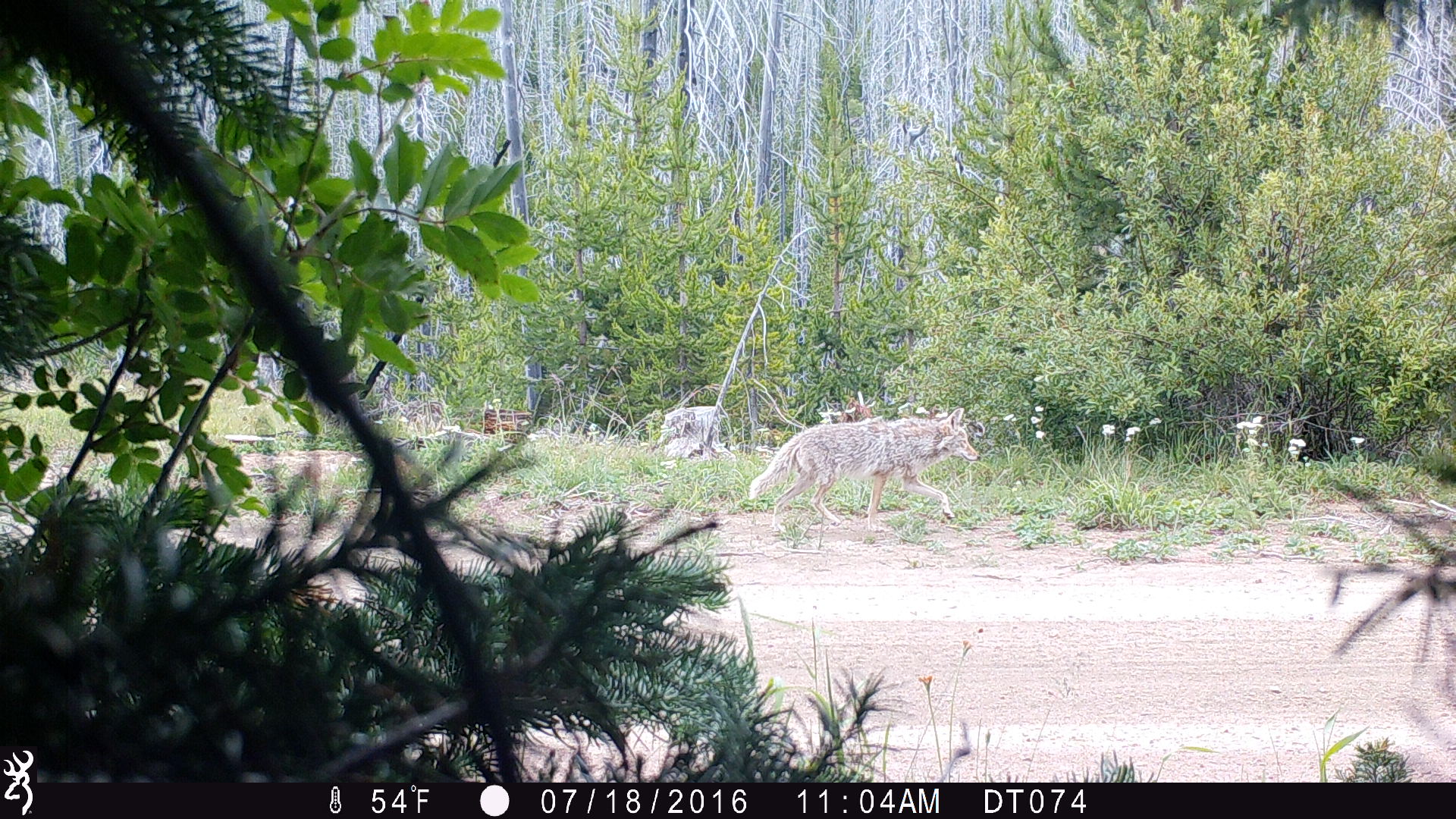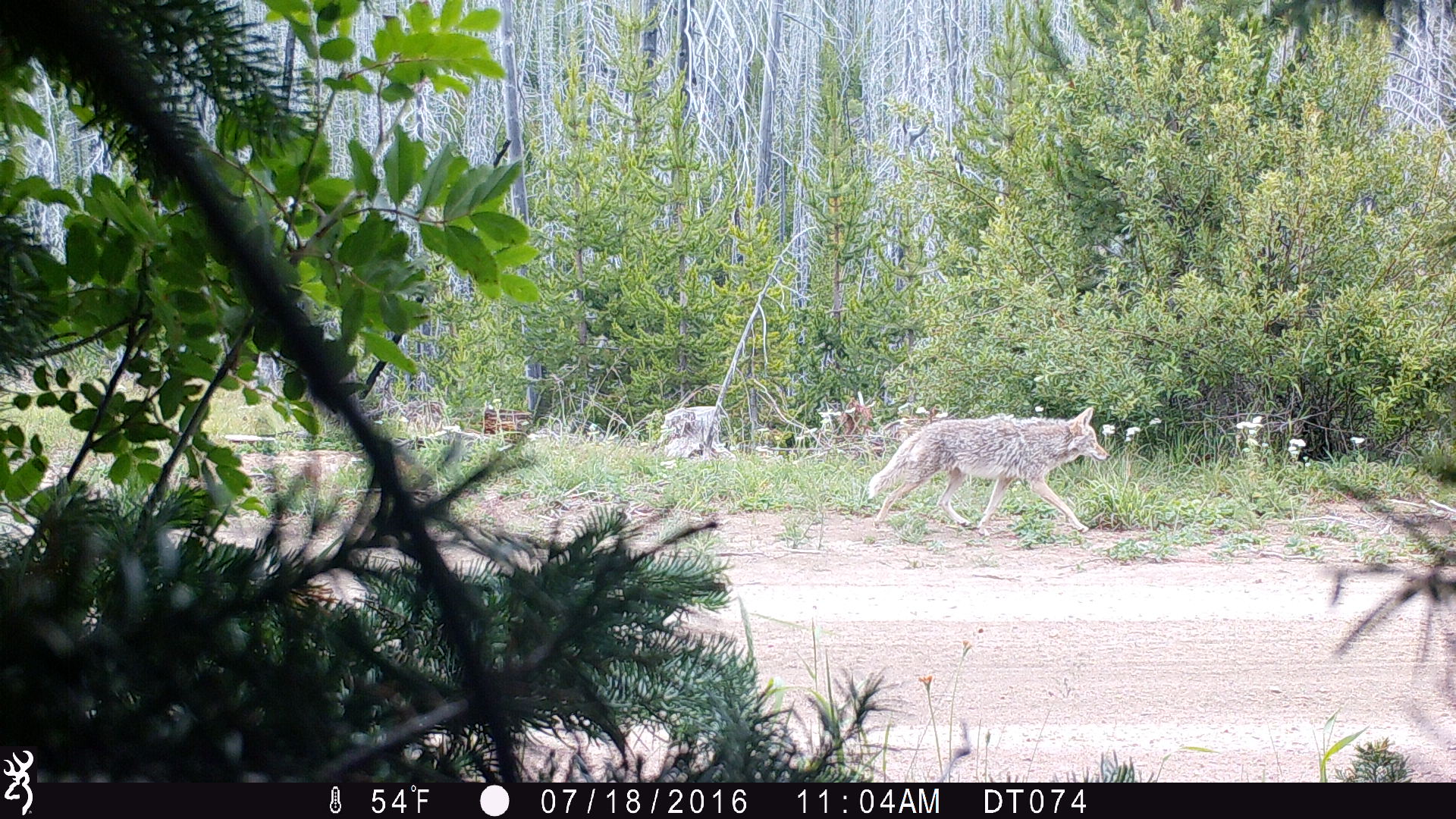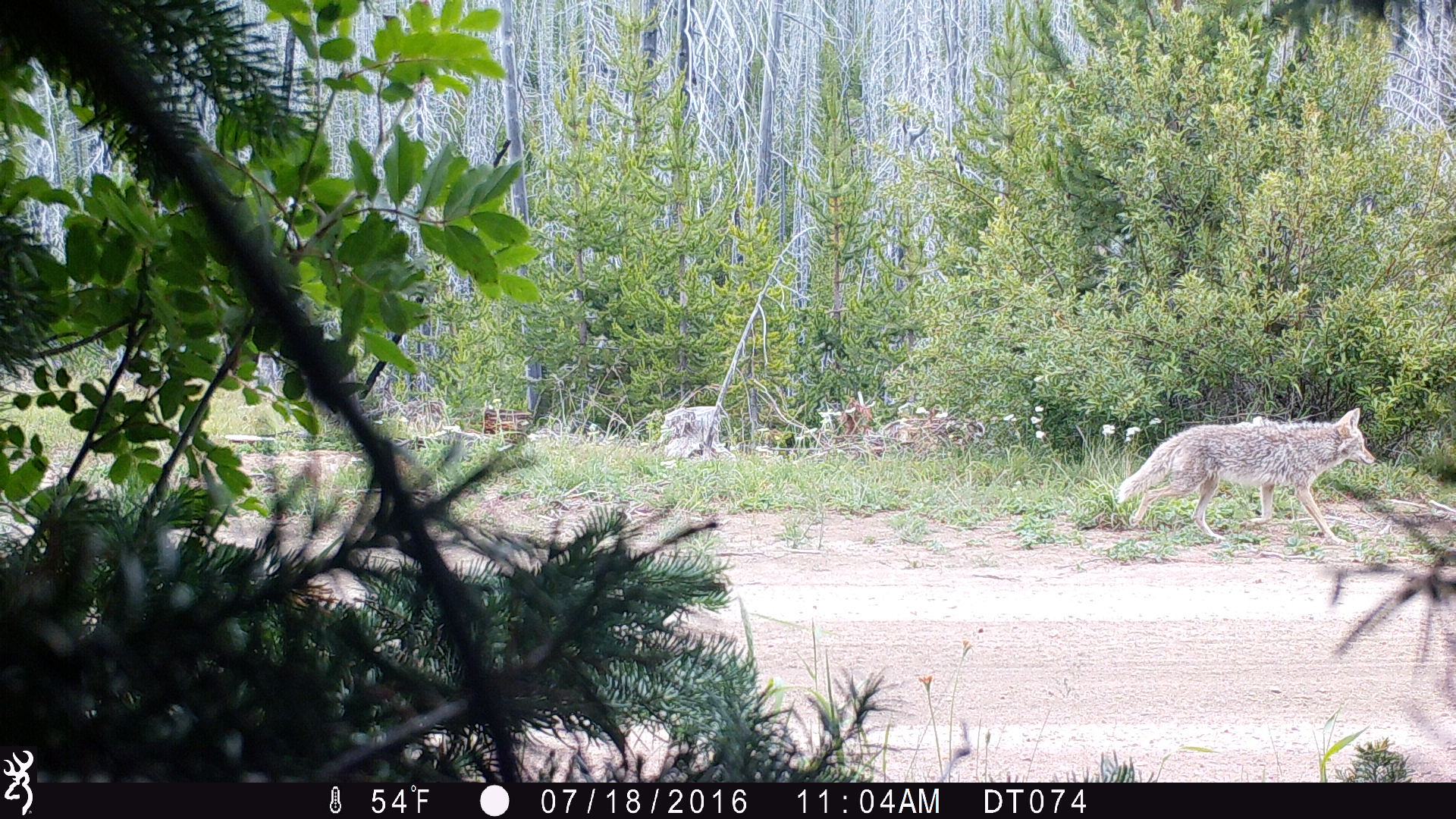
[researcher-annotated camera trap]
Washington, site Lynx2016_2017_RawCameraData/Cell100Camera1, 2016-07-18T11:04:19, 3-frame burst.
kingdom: Animalia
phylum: Chordata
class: Mammalia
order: Carnivora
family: Canidae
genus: Canis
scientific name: Canis latrans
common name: coyote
Canis latrans (coyote). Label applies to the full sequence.